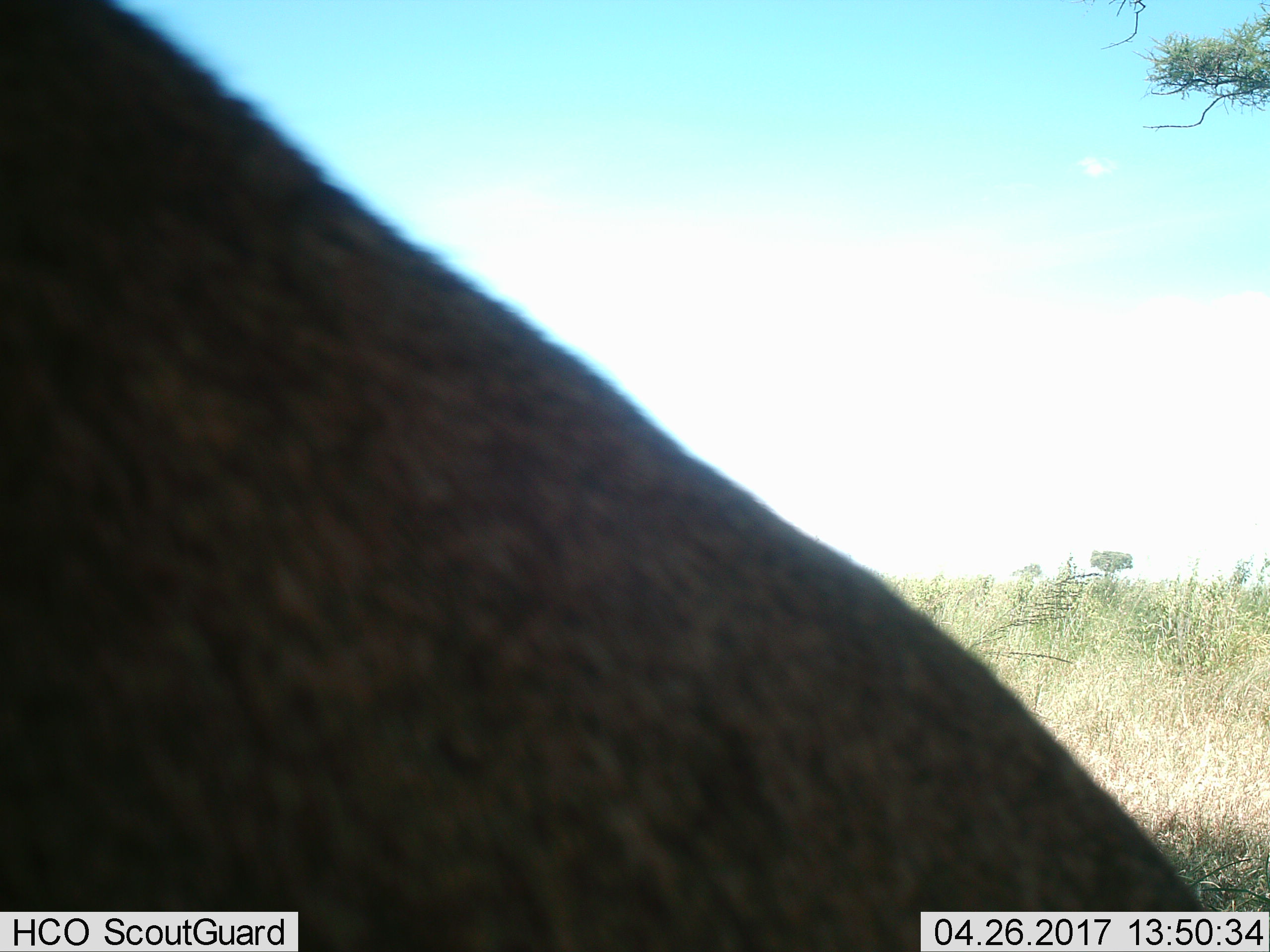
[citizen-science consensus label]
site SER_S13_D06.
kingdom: Animalia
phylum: Chordata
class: Mammalia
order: Artiodactyla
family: Bovidae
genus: Connochaetes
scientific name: Connochaetes taurinus taurinus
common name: blue wildebeest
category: wildebeestblue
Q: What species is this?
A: Wildebeestblue (blue wildebeest) (Connochaetes taurinus taurinus).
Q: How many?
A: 1.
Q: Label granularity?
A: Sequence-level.